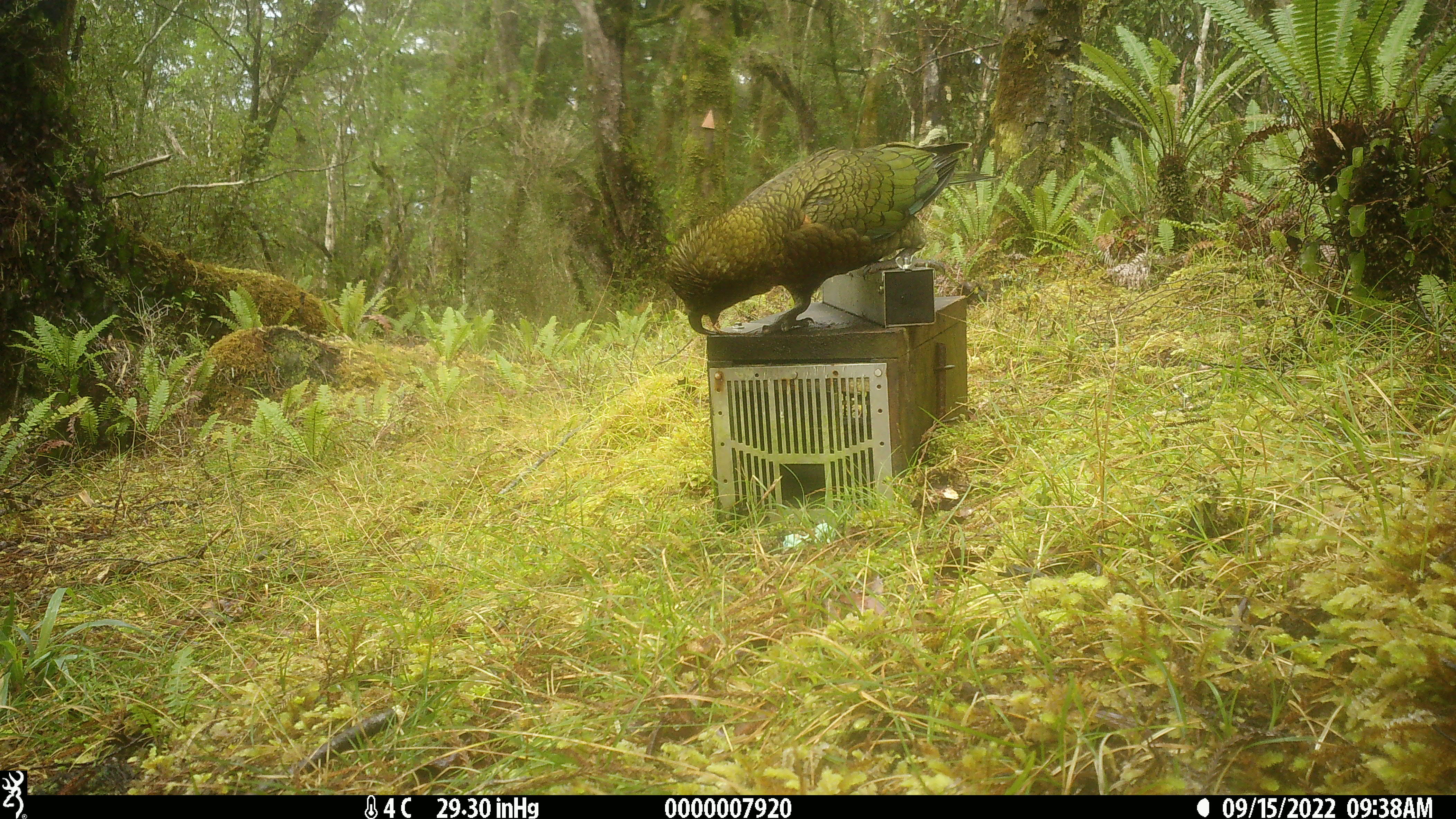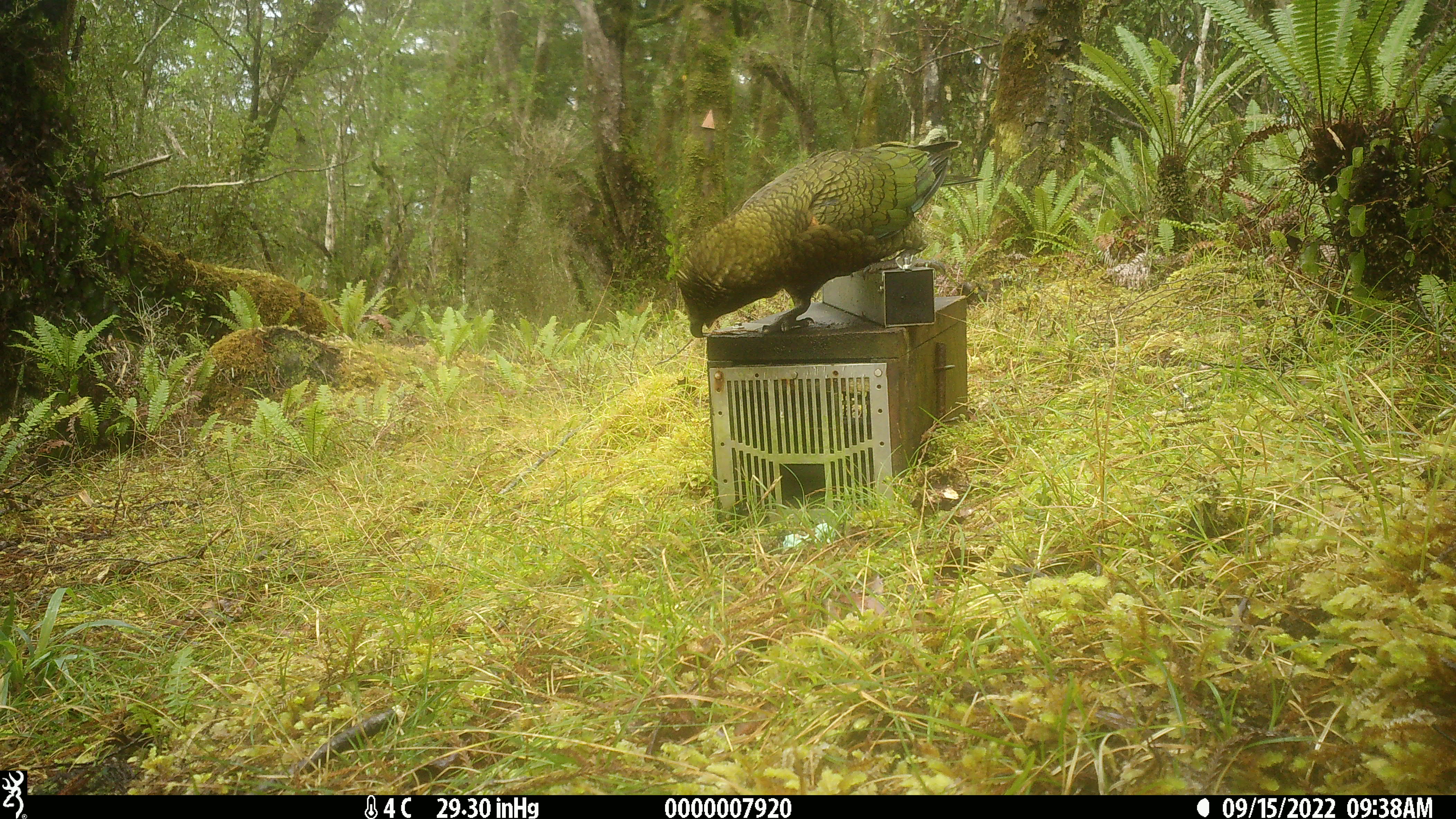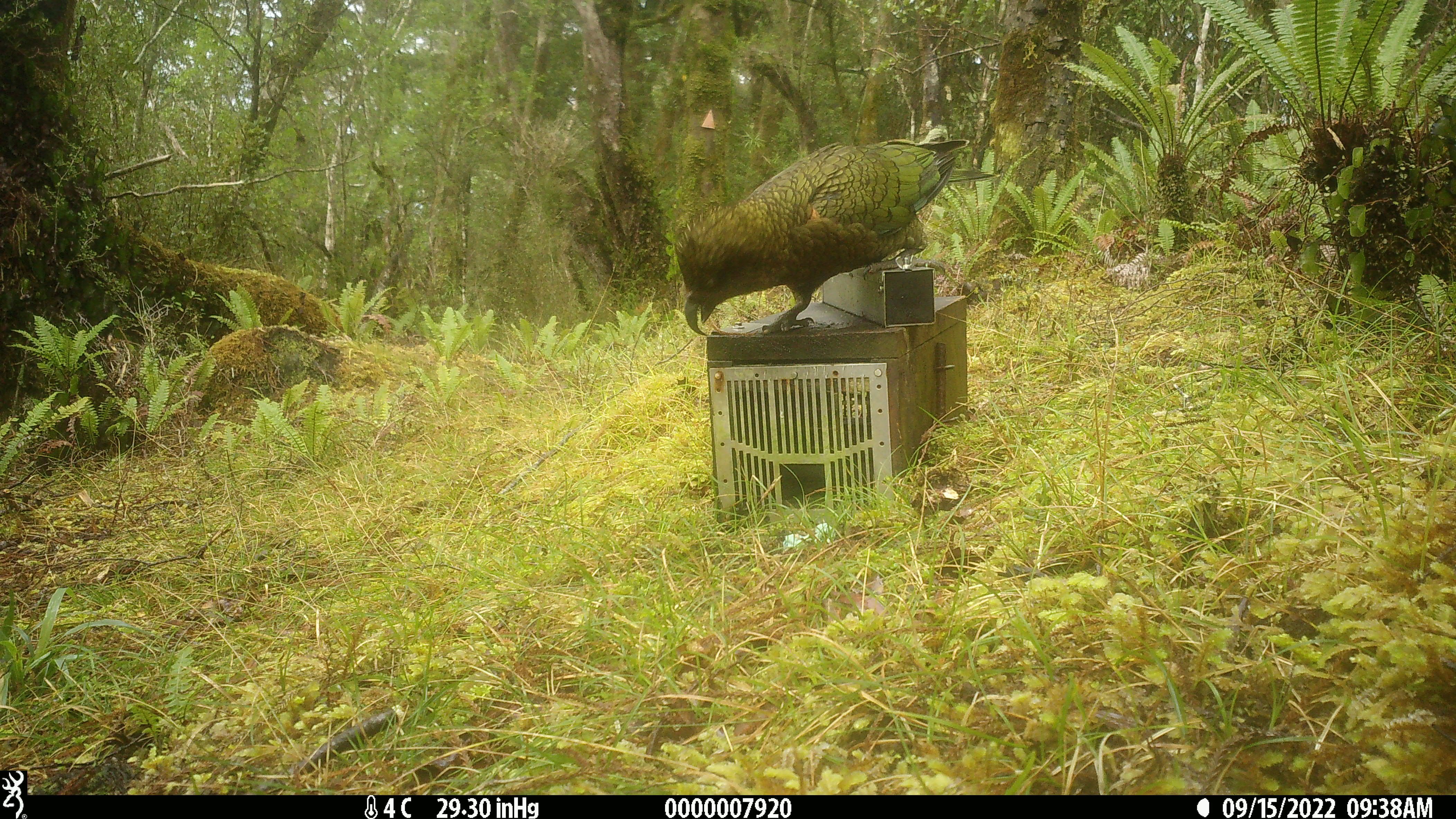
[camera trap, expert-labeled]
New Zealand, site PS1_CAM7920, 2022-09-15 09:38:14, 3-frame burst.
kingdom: Animalia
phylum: Chordata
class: Aves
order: Psittaciformes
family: Strigopidae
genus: Nestor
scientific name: Nestor notabilis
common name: kea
Kea (Nestor notabilis).